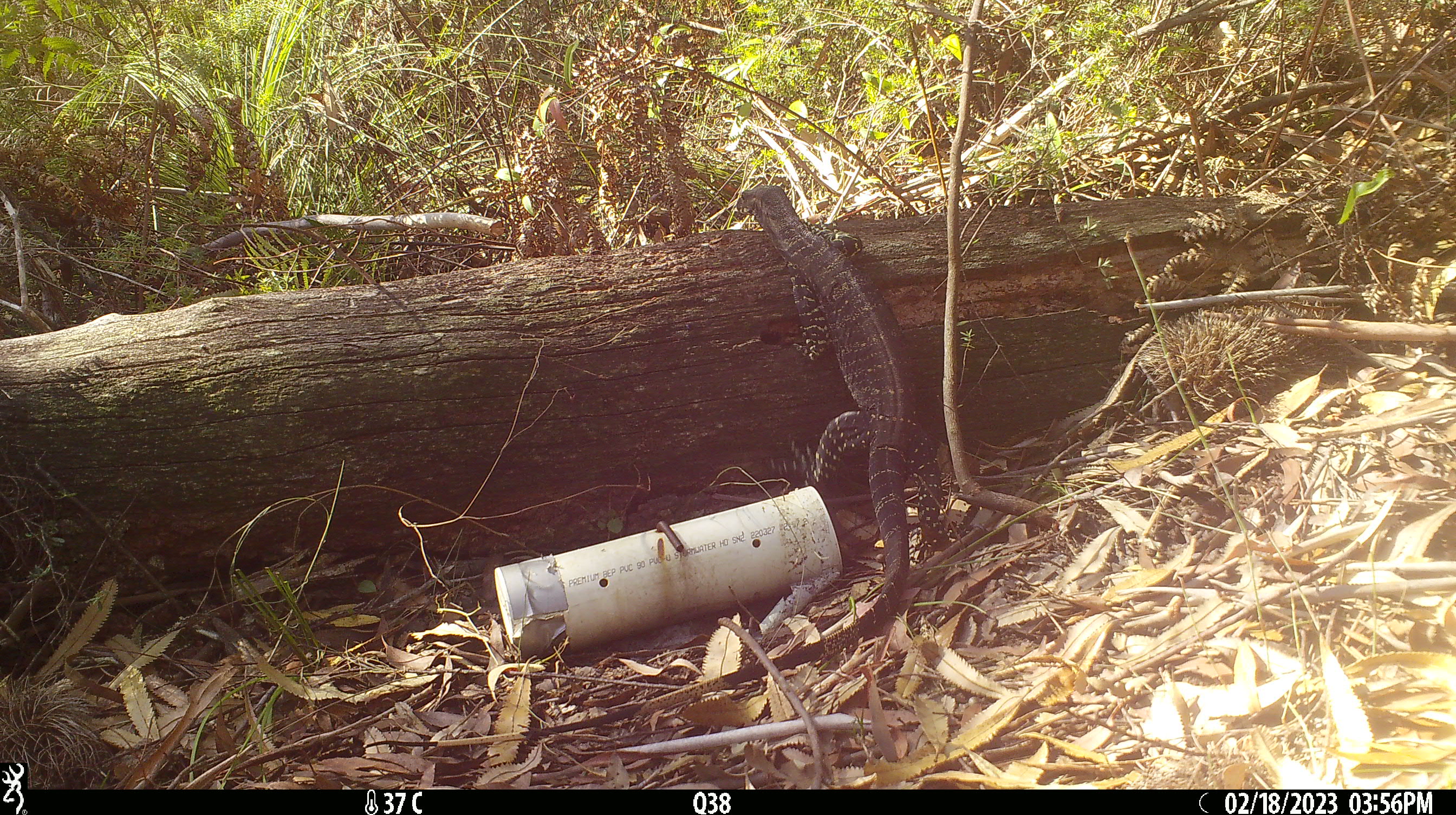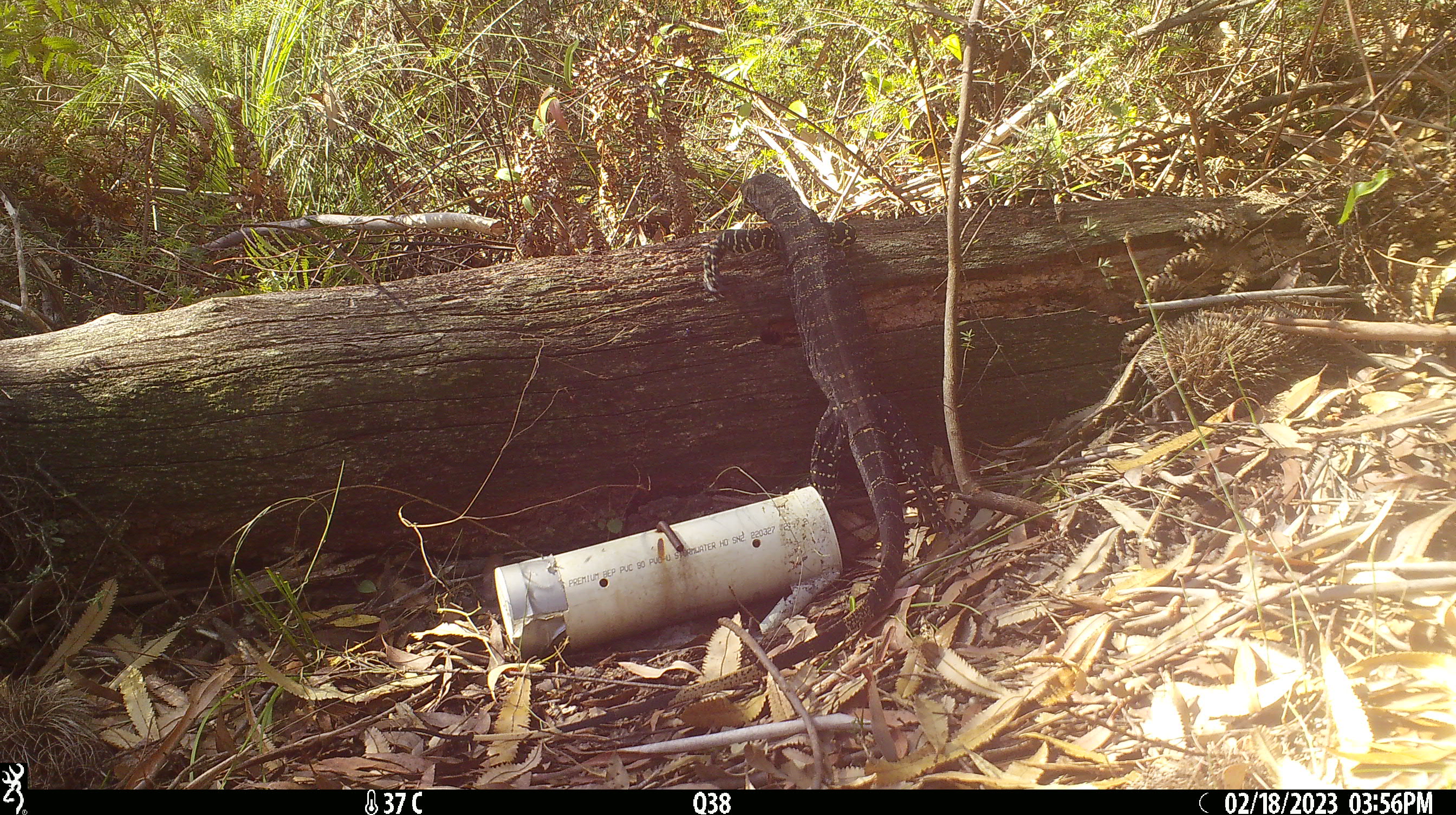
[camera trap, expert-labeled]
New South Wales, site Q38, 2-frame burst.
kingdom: Animalia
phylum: Chordata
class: Reptilia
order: Squamata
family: Varanidae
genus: Varanus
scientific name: Varanus varius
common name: lace monitor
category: goanna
Goanna (lace monitor) (Varanus varius).